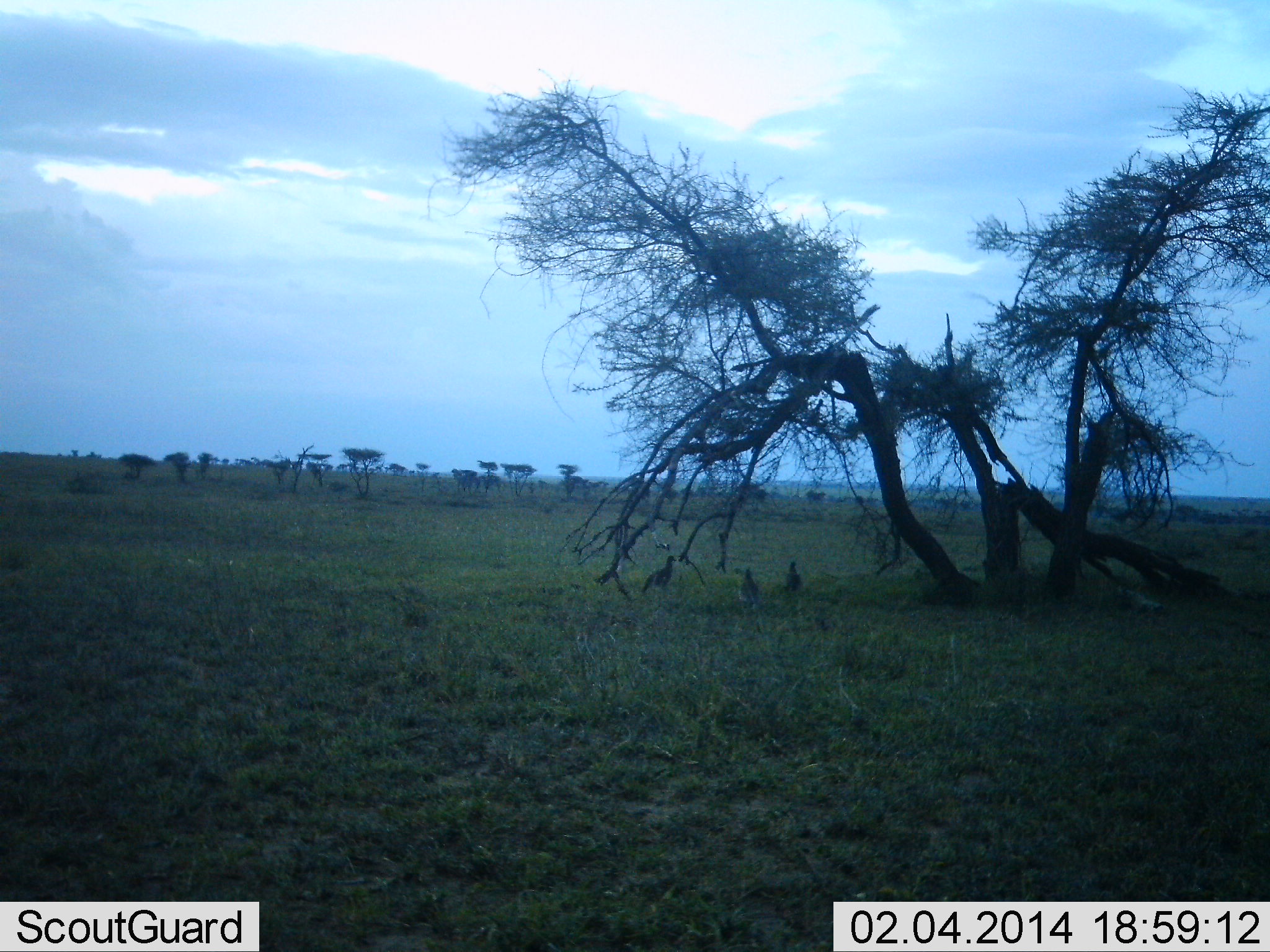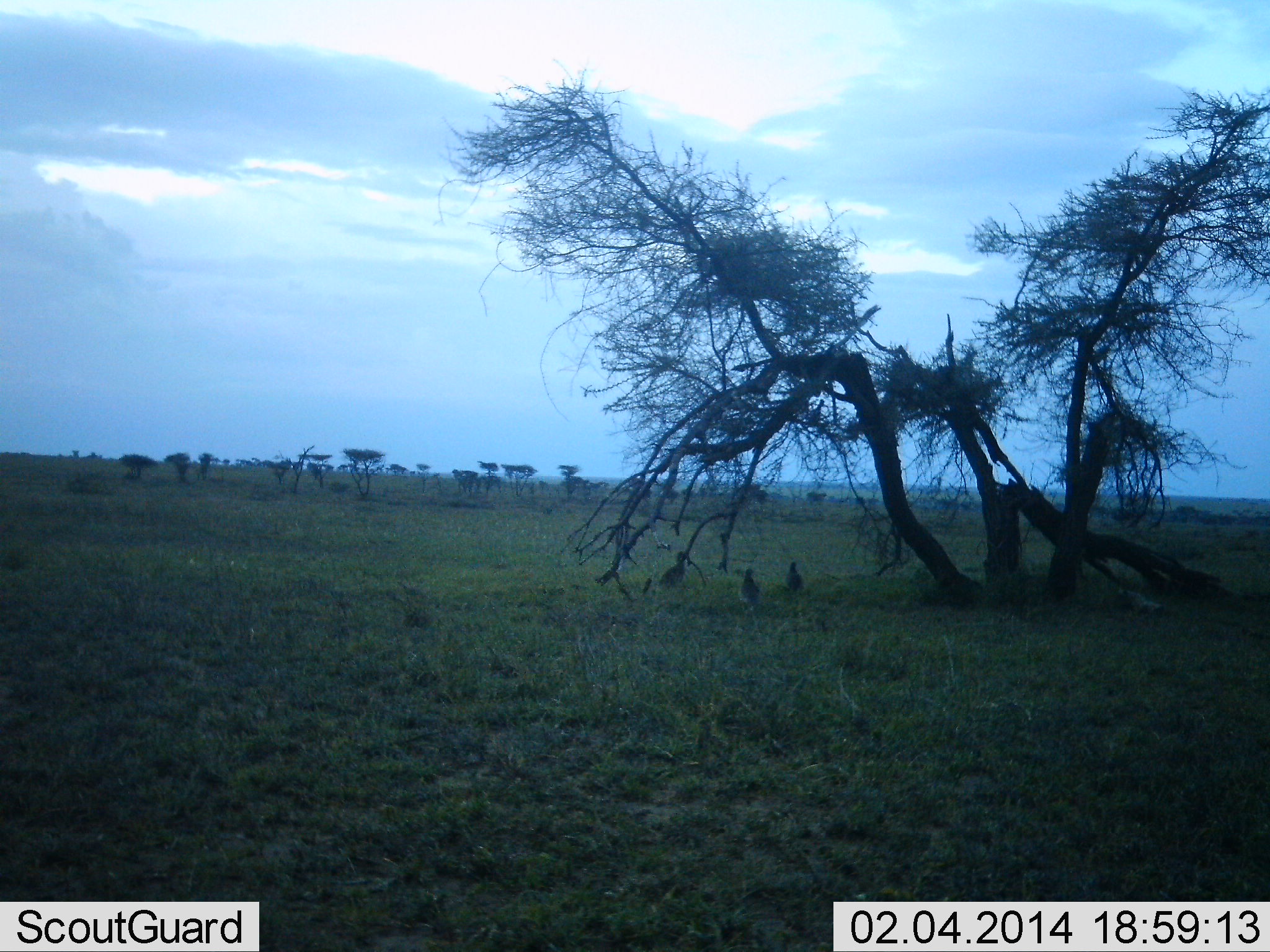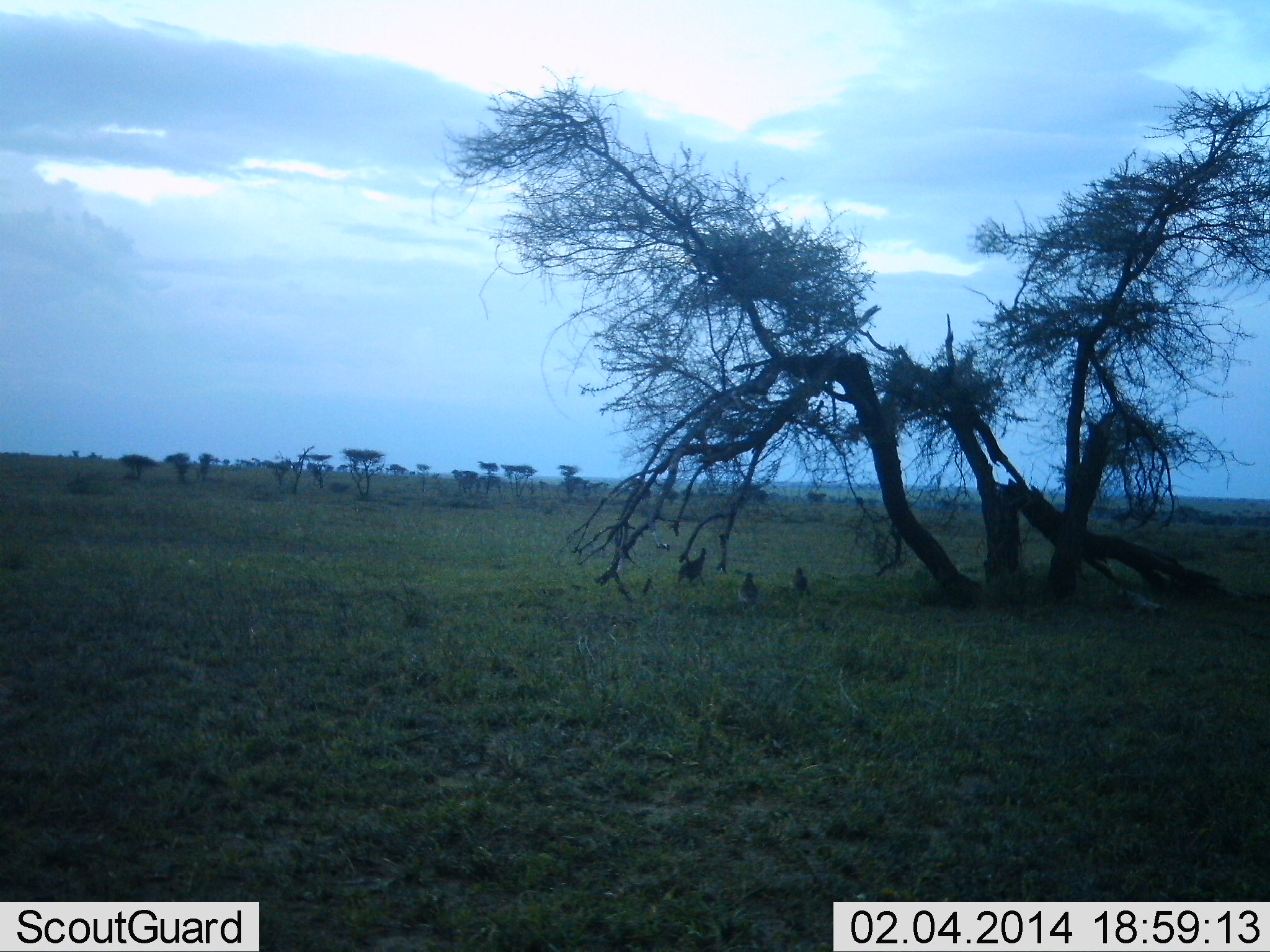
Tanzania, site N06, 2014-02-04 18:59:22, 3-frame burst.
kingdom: Animalia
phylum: Chordata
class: Aves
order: Galliformes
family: Numididae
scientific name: Numididae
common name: guinea fowl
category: guineafowl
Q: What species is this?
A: Guineafowl (guinea fowl) (Numididae).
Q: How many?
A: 3.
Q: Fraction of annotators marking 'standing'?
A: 70%.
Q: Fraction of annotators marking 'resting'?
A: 20%.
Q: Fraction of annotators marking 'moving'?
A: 50%.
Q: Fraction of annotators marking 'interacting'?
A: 0%.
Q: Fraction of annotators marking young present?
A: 0%.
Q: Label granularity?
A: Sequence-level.